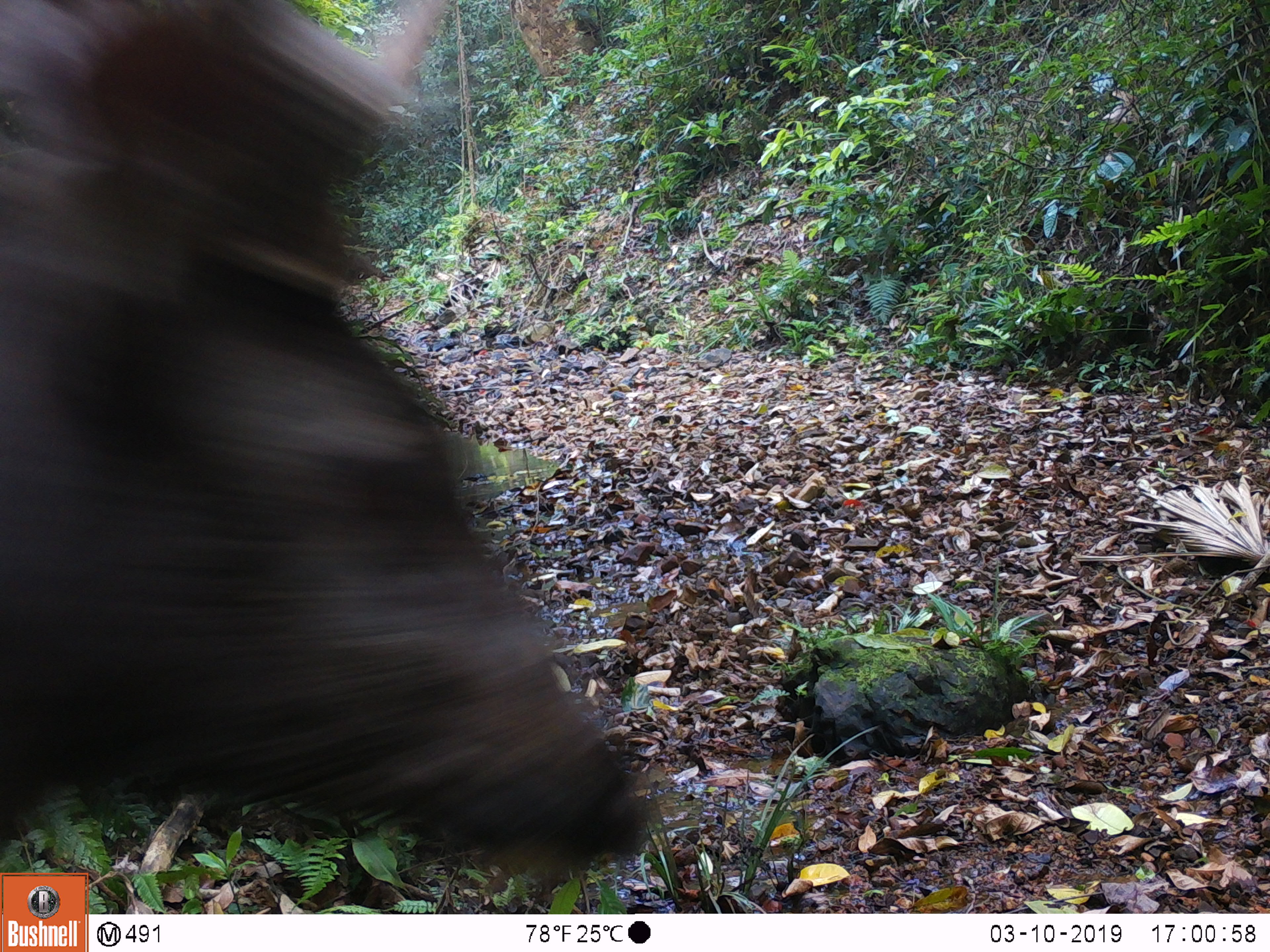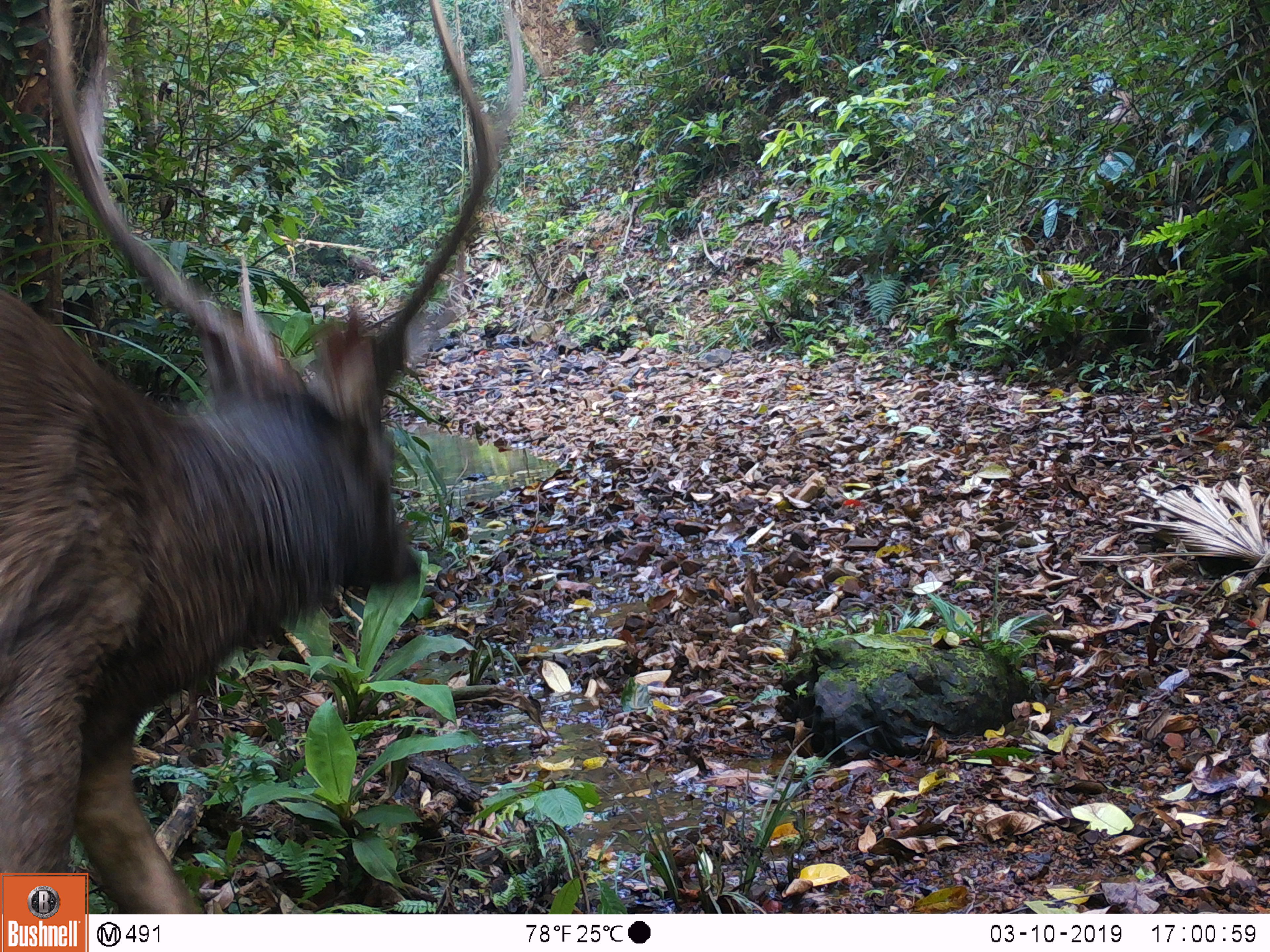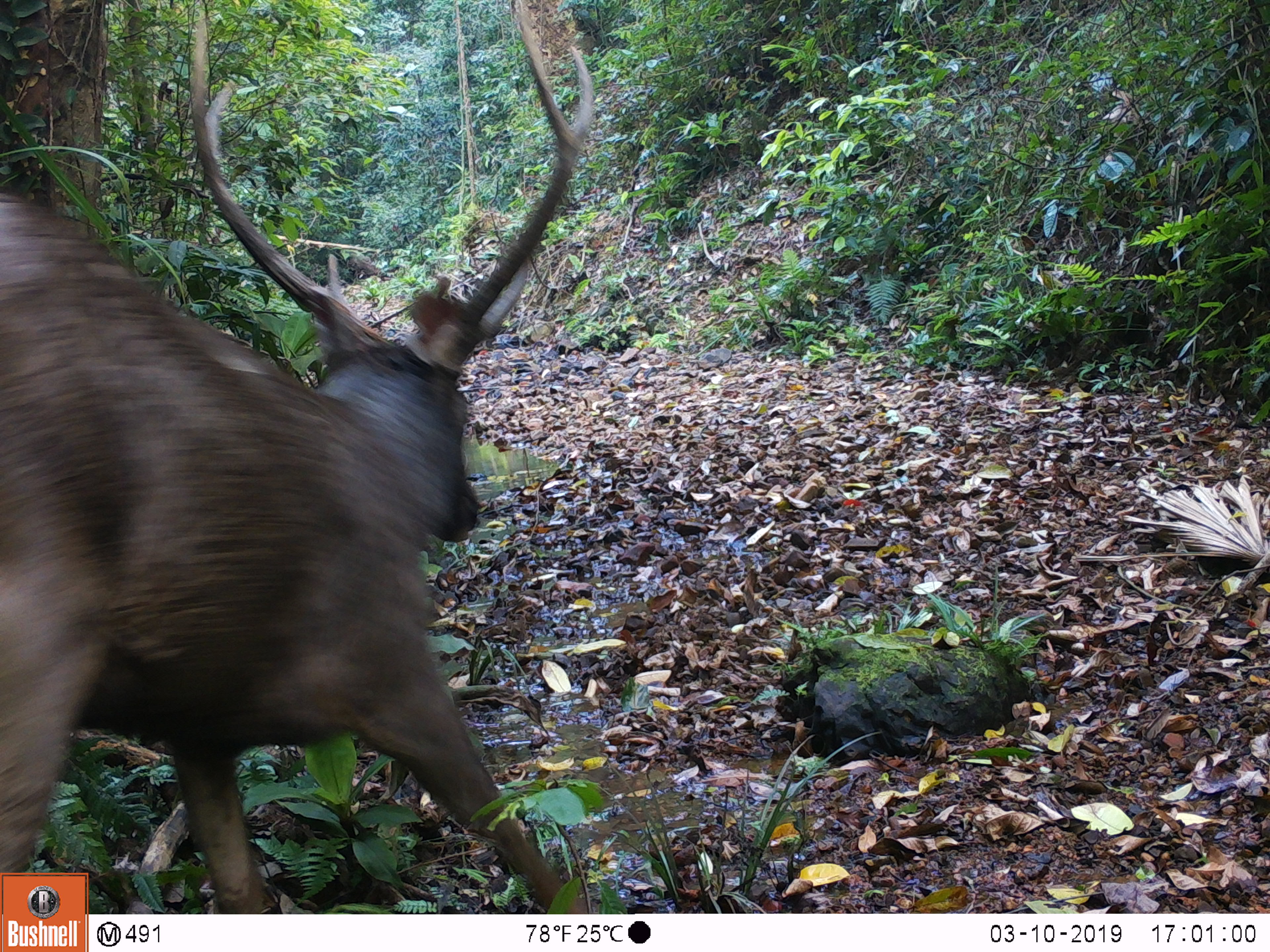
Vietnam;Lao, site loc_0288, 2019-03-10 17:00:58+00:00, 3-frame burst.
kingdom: Animalia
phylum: Chordata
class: Mammalia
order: Artiodactyla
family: Cervidae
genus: Rusa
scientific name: Rusa unicolor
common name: sambar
Sambar (Rusa unicolor). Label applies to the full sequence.